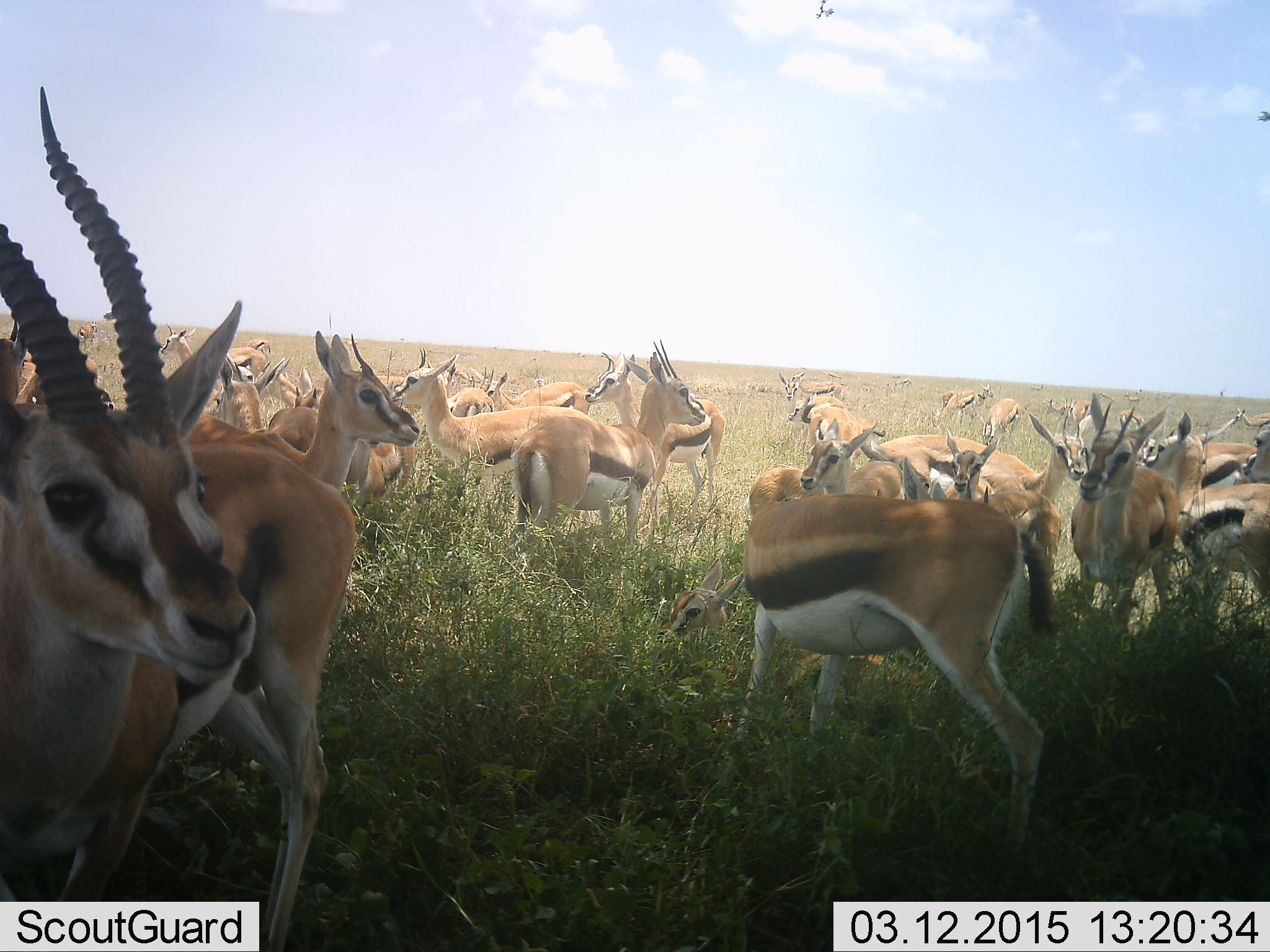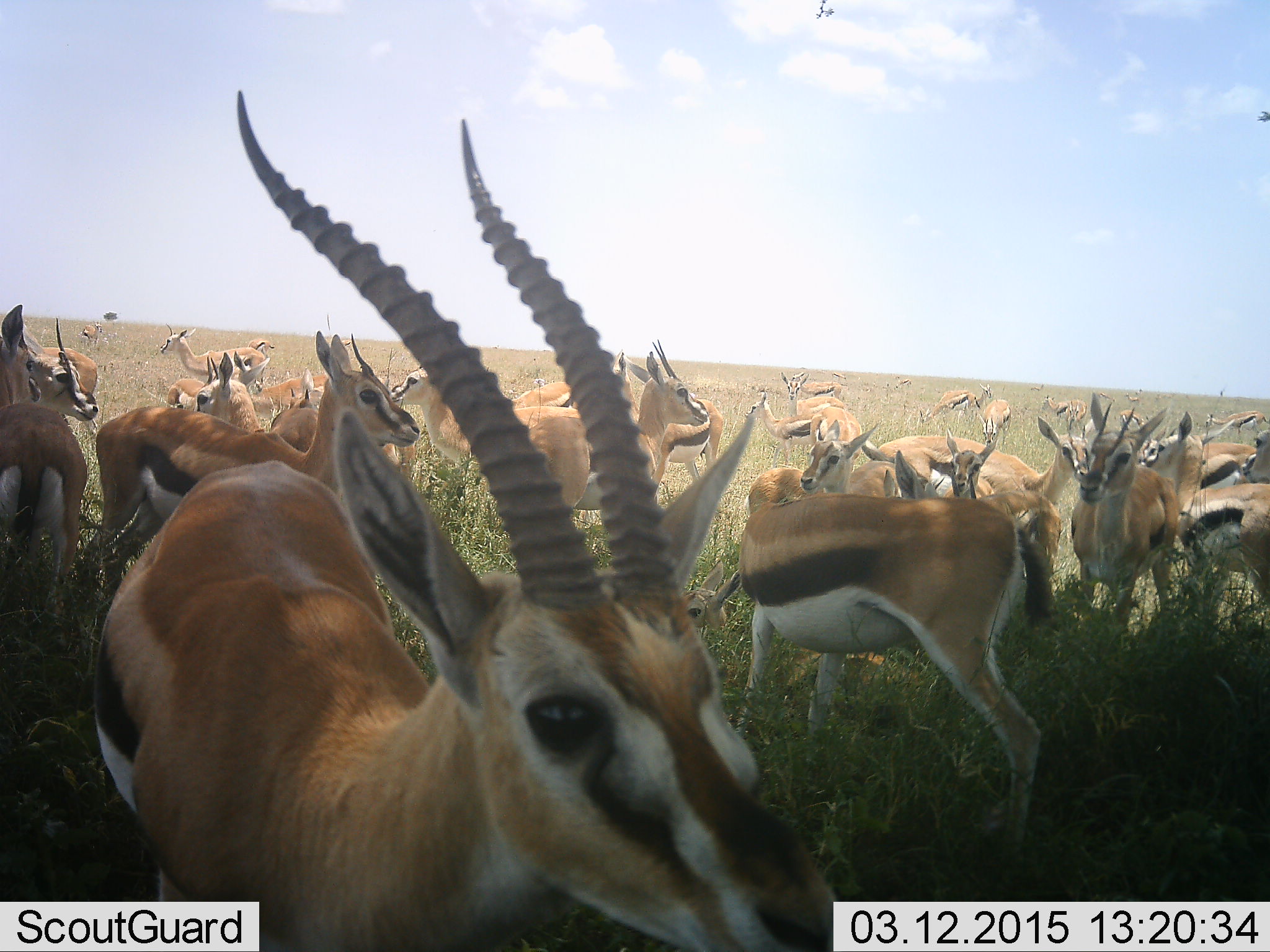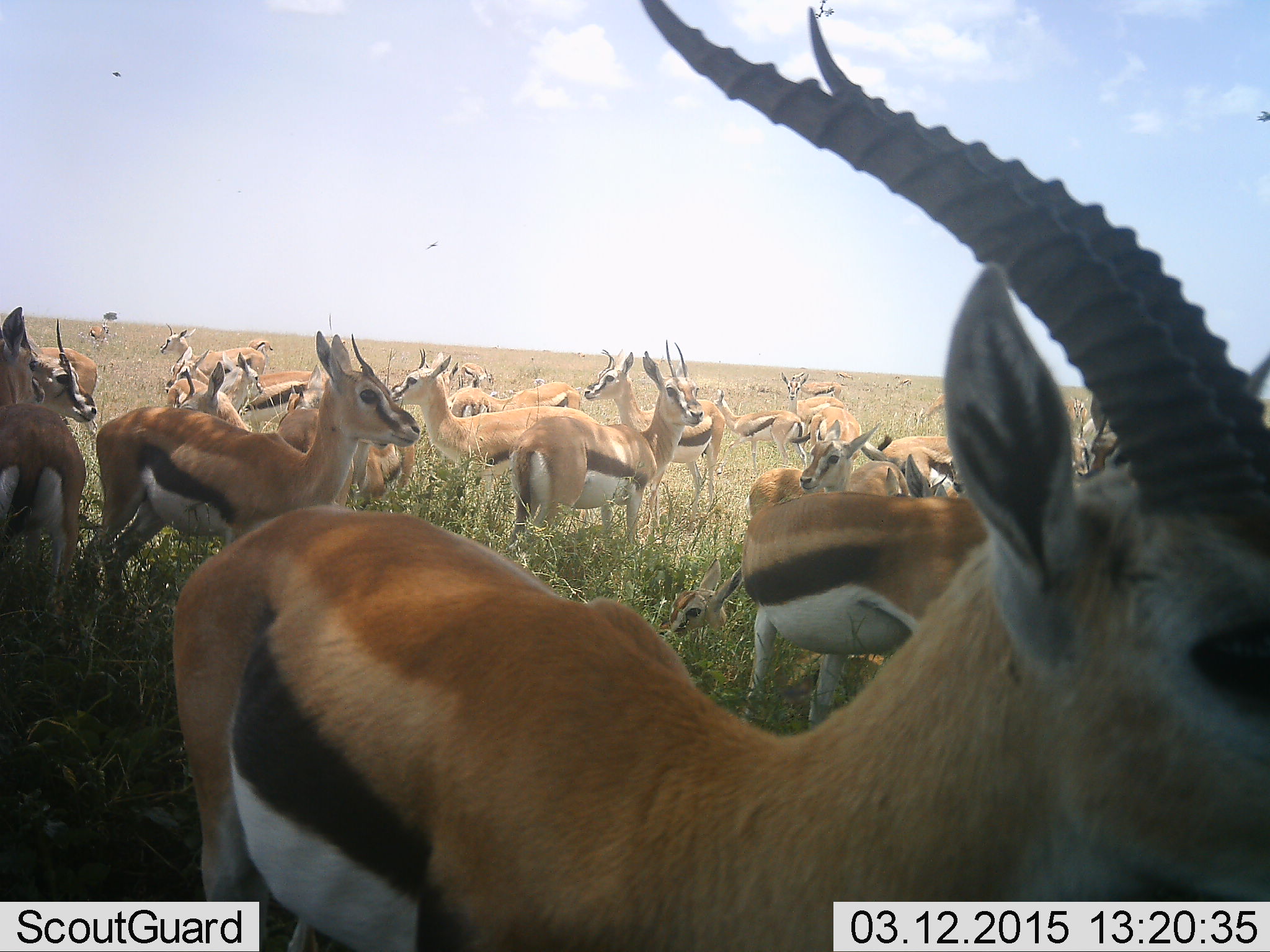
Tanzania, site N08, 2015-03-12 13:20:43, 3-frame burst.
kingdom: Animalia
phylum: Chordata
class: Mammalia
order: Artiodactyla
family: Bovidae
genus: Eudorcas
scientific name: Eudorcas thomsonii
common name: thomson's gazelle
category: gazellethomsons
Gazellethomsons (thomson's gazelle) (Eudorcas thomsonii), count 11-50. Behavior (volunteer vote fractions): standing 90%, resting 20%, moving 10%, interacting 0%. Young present (vote fraction): 0%. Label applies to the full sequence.